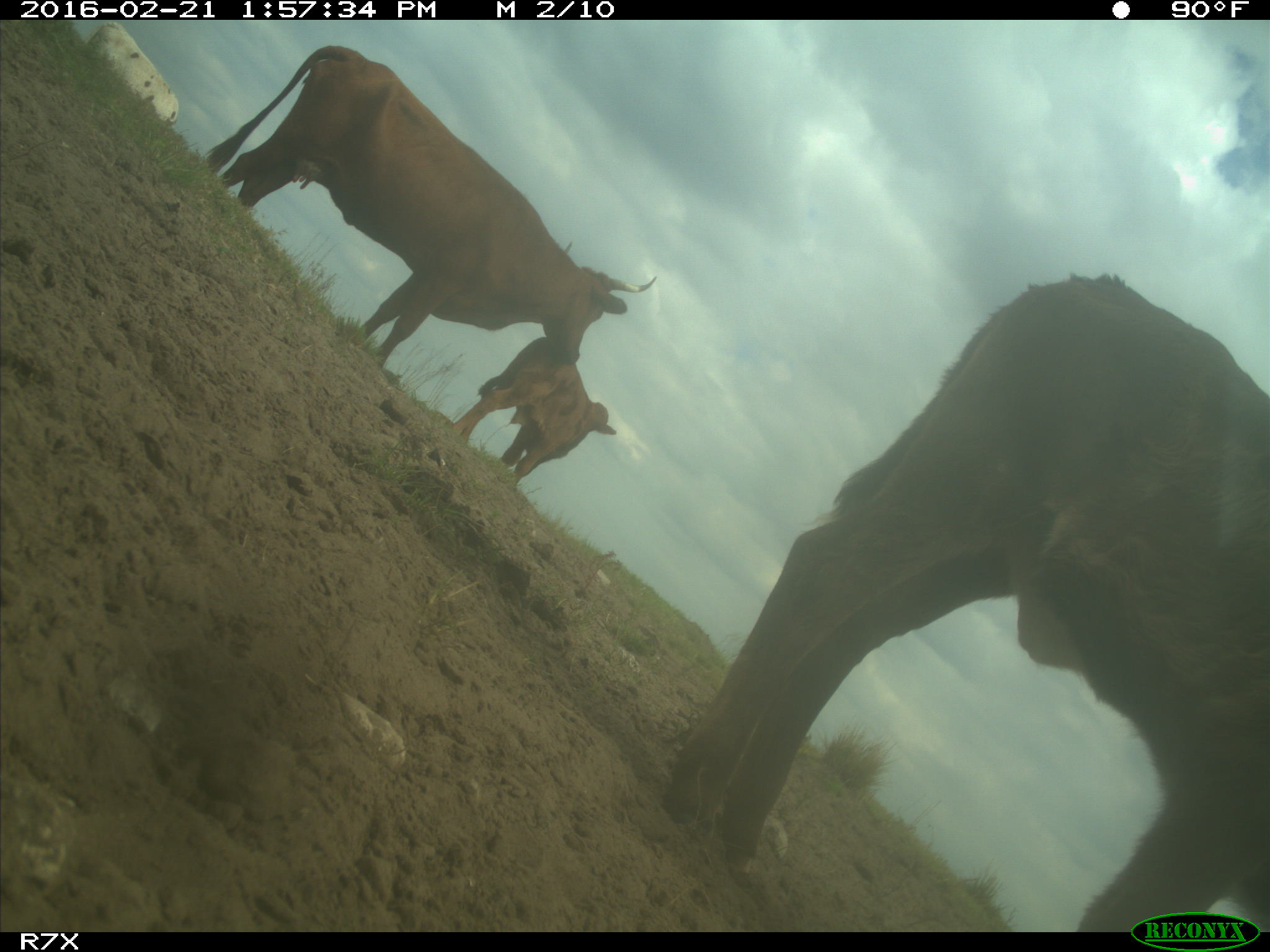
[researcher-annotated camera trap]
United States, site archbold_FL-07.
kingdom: Animalia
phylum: Chordata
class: Mammalia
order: Artiodactyla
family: Bovidae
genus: Bos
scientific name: Bos taurus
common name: domestic cow